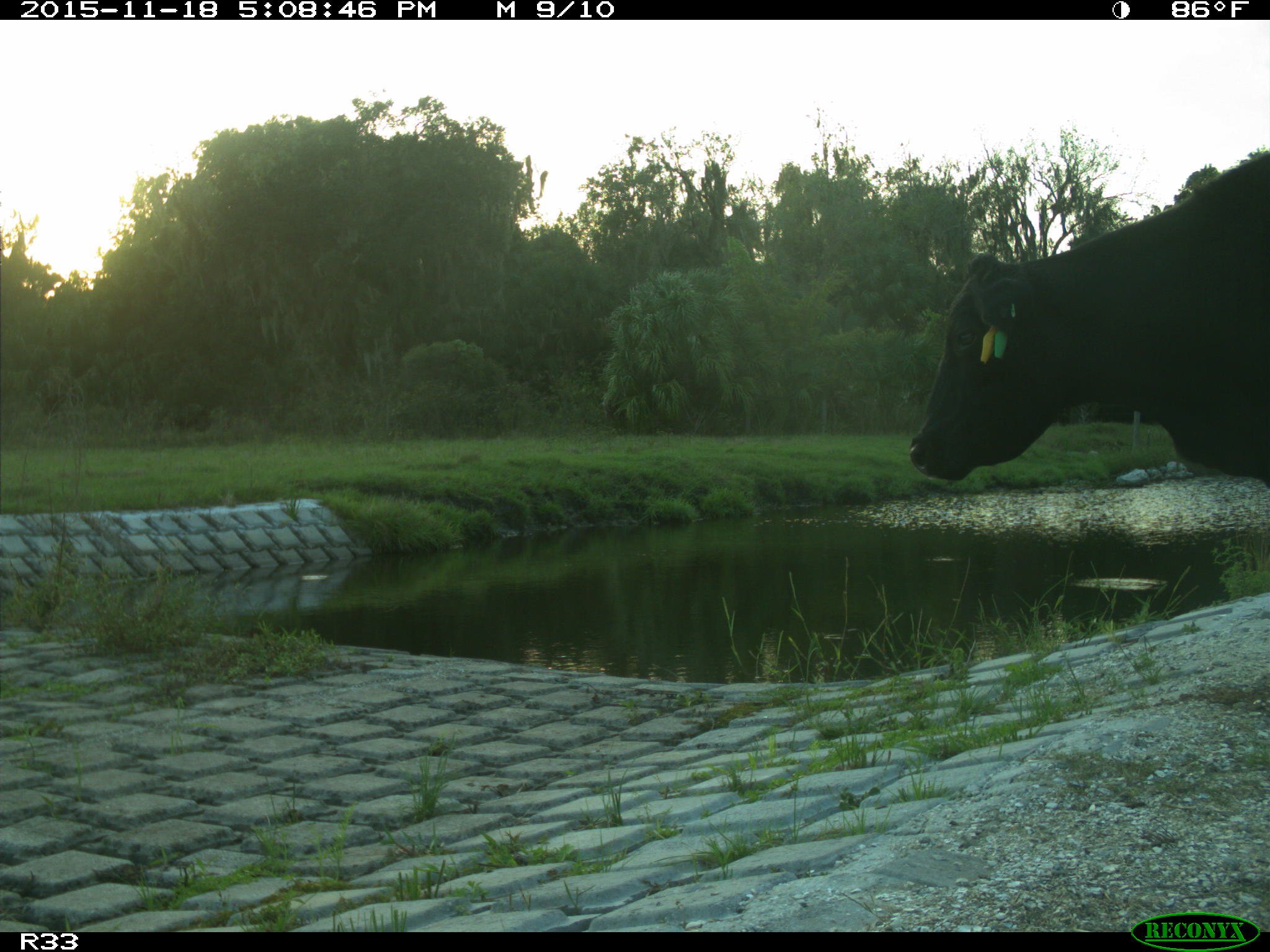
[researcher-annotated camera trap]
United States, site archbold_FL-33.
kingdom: Animalia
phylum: Chordata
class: Mammalia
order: Artiodactyla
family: Bovidae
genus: Bos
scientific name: Bos taurus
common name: domestic cow